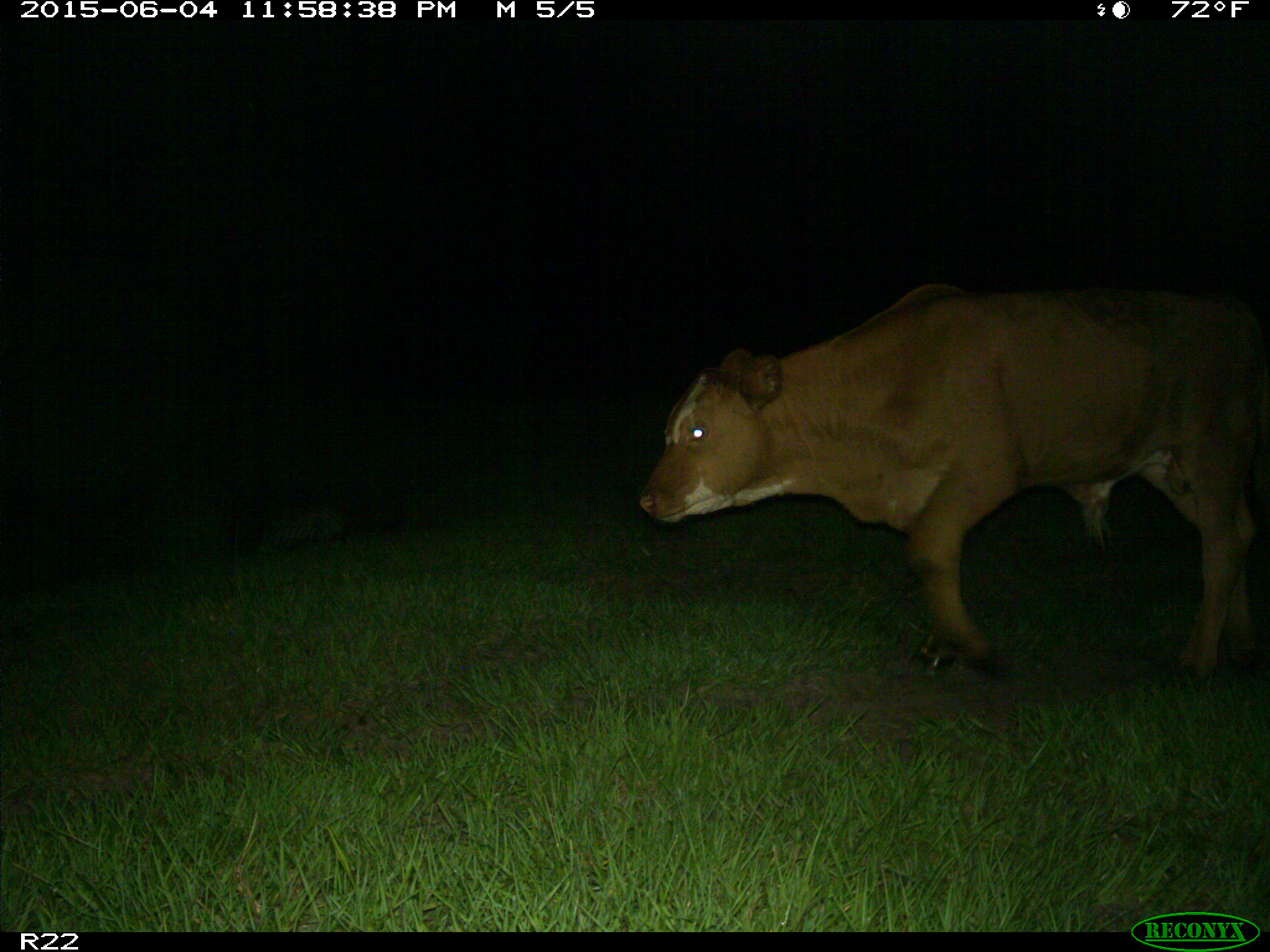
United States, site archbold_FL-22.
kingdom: Animalia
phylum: Chordata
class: Mammalia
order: Artiodactyla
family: Bovidae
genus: Bos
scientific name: Bos taurus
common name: domestic cow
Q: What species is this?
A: Bos taurus (domestic cow).